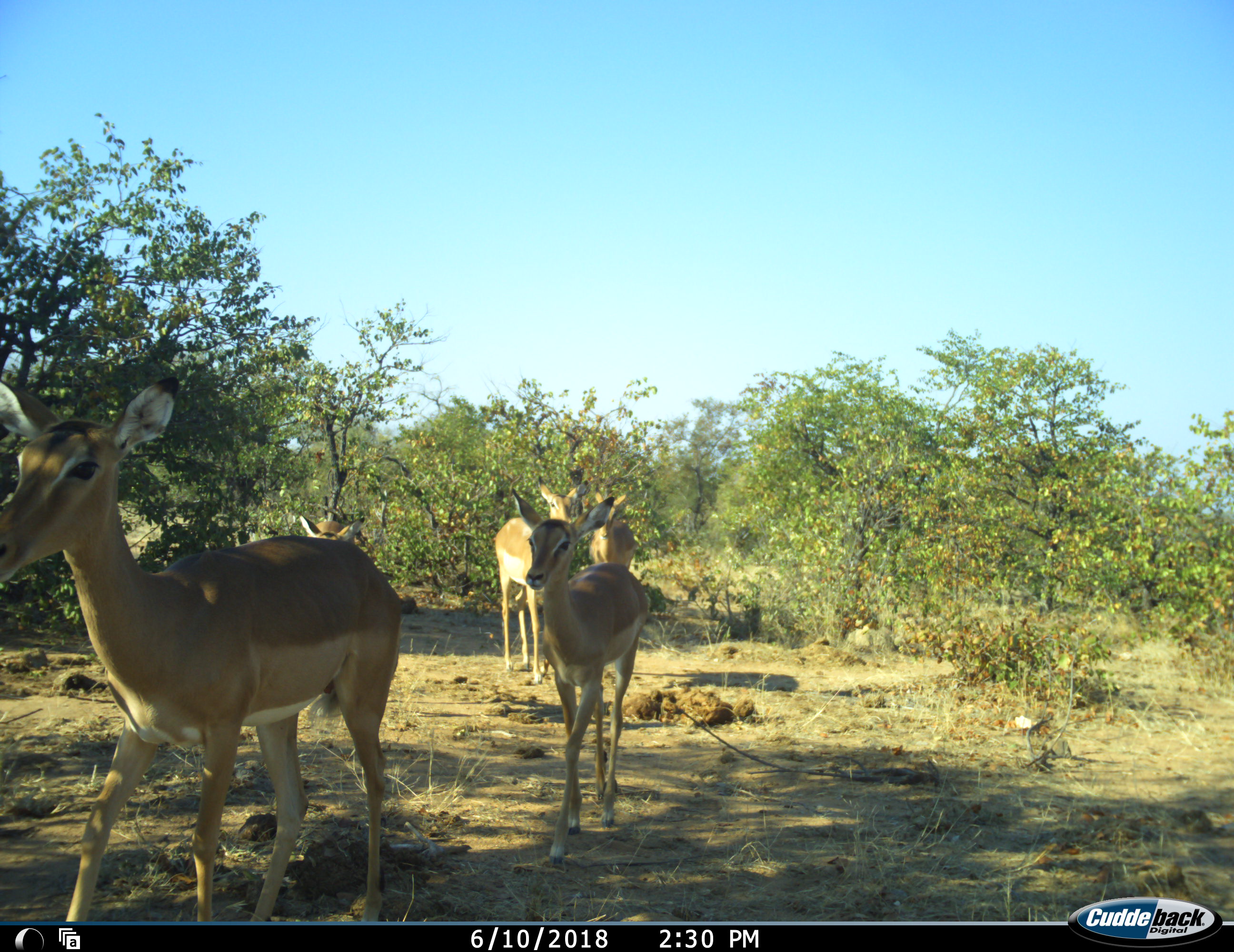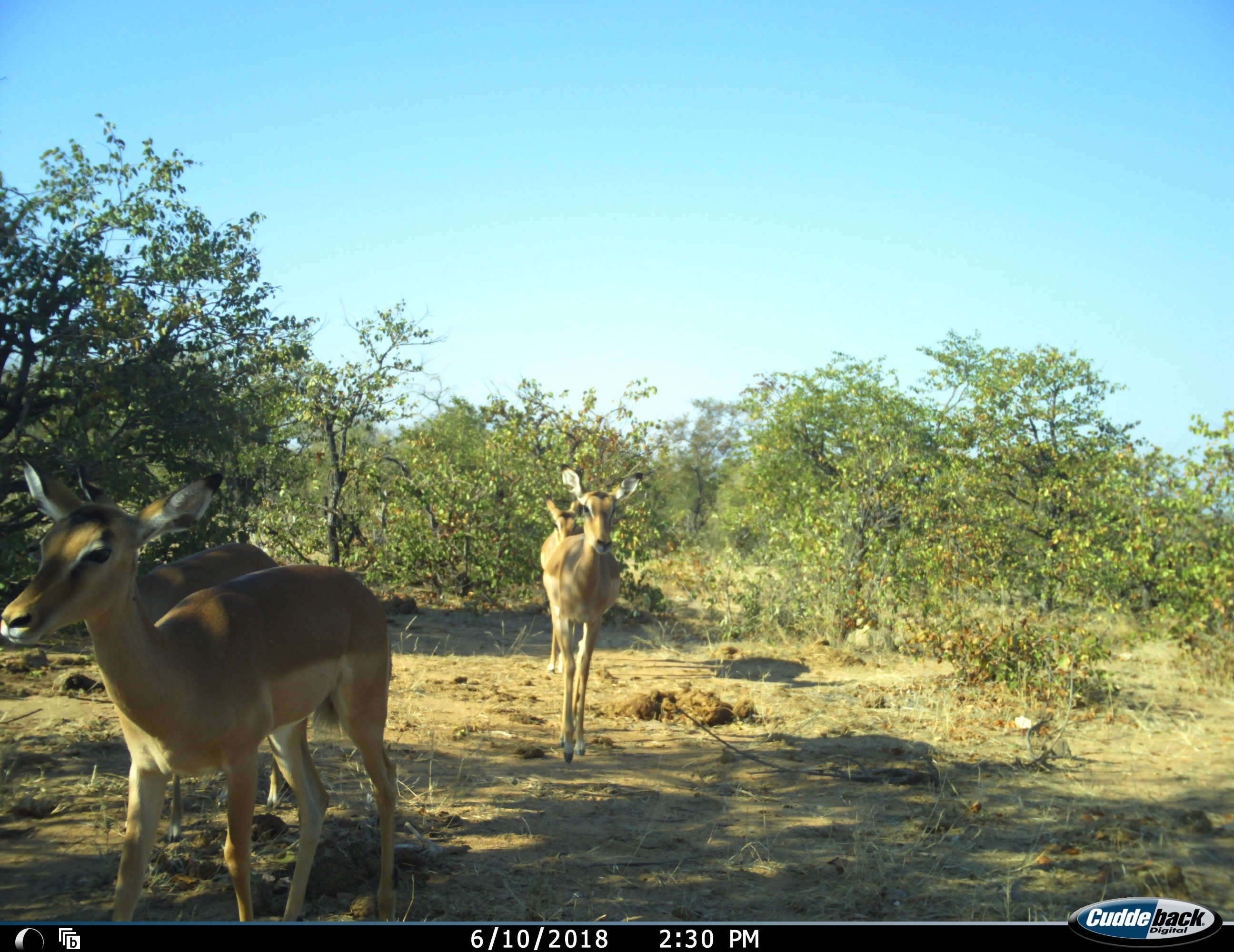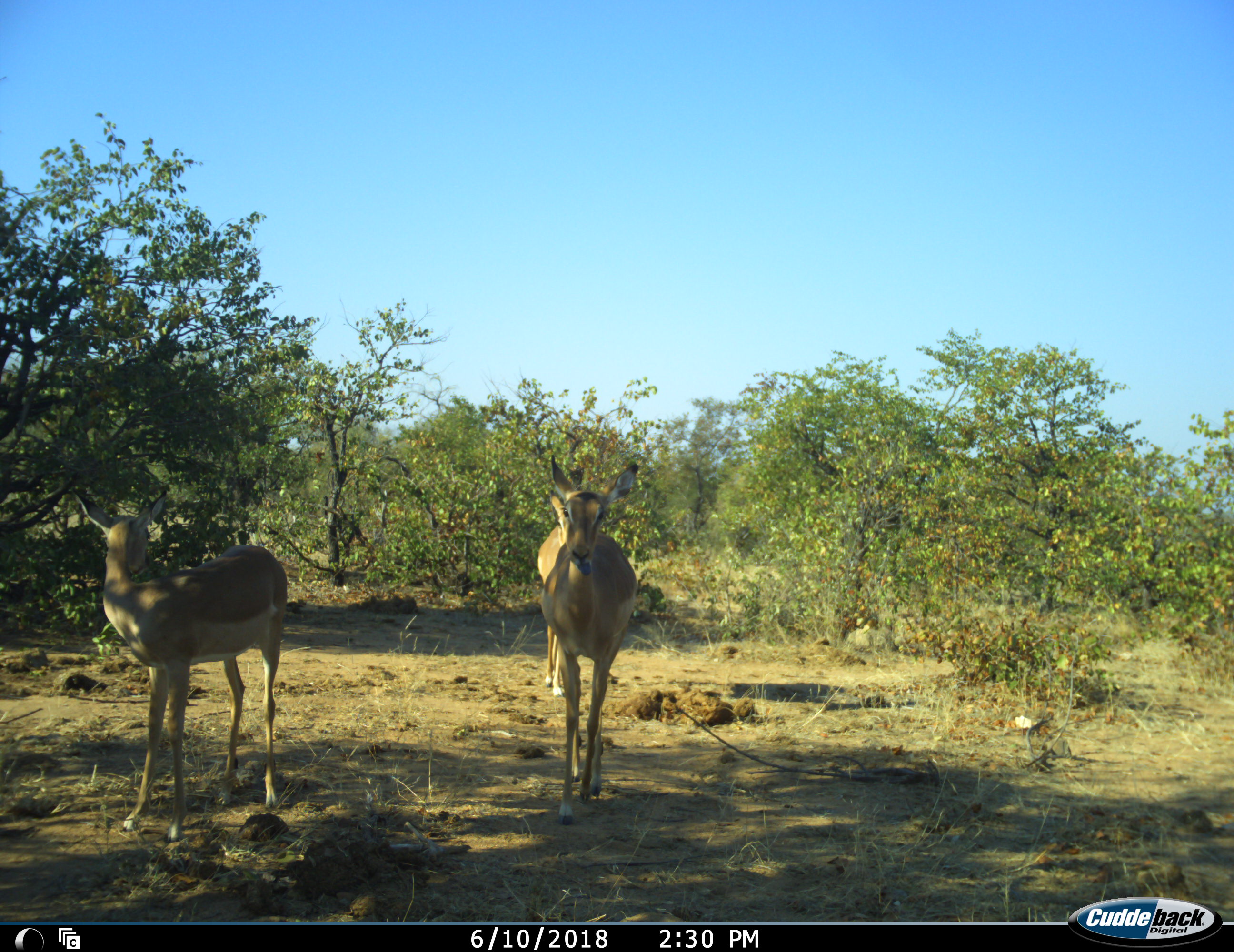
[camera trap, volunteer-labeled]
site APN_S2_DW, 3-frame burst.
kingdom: Animalia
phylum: Chordata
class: Mammalia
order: Artiodactyla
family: Bovidae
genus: Aepyceros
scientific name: Aepyceros melampus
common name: impala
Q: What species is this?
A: Impala (Aepyceros melampus).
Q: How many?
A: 5.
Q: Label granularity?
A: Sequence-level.